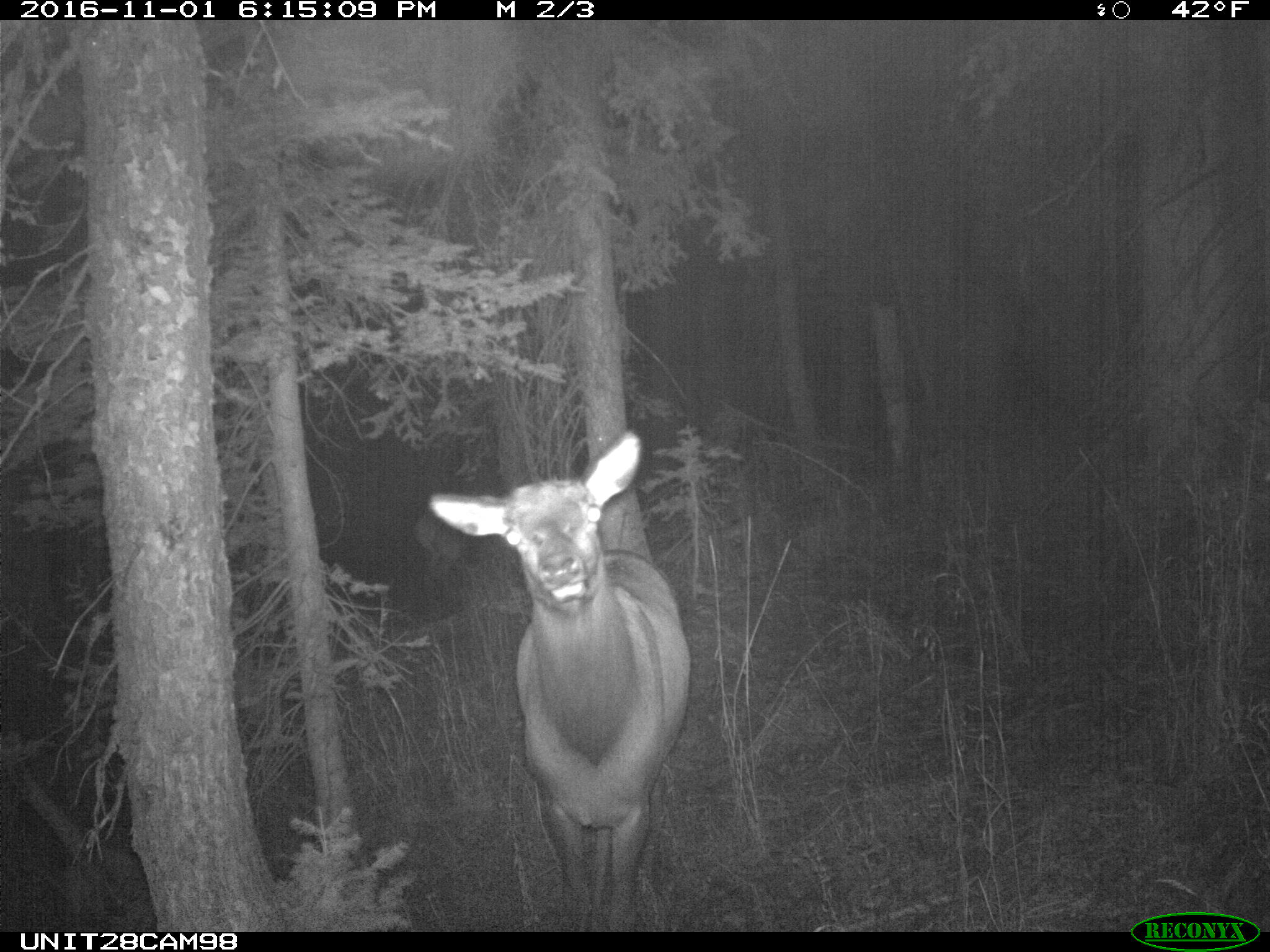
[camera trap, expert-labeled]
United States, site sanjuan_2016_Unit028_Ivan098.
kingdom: Animalia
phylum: Chordata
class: Mammalia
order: Artiodactyla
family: Cervidae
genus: Cervus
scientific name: Cervus elaphus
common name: red deer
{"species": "Cervus elaphus (red deer)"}